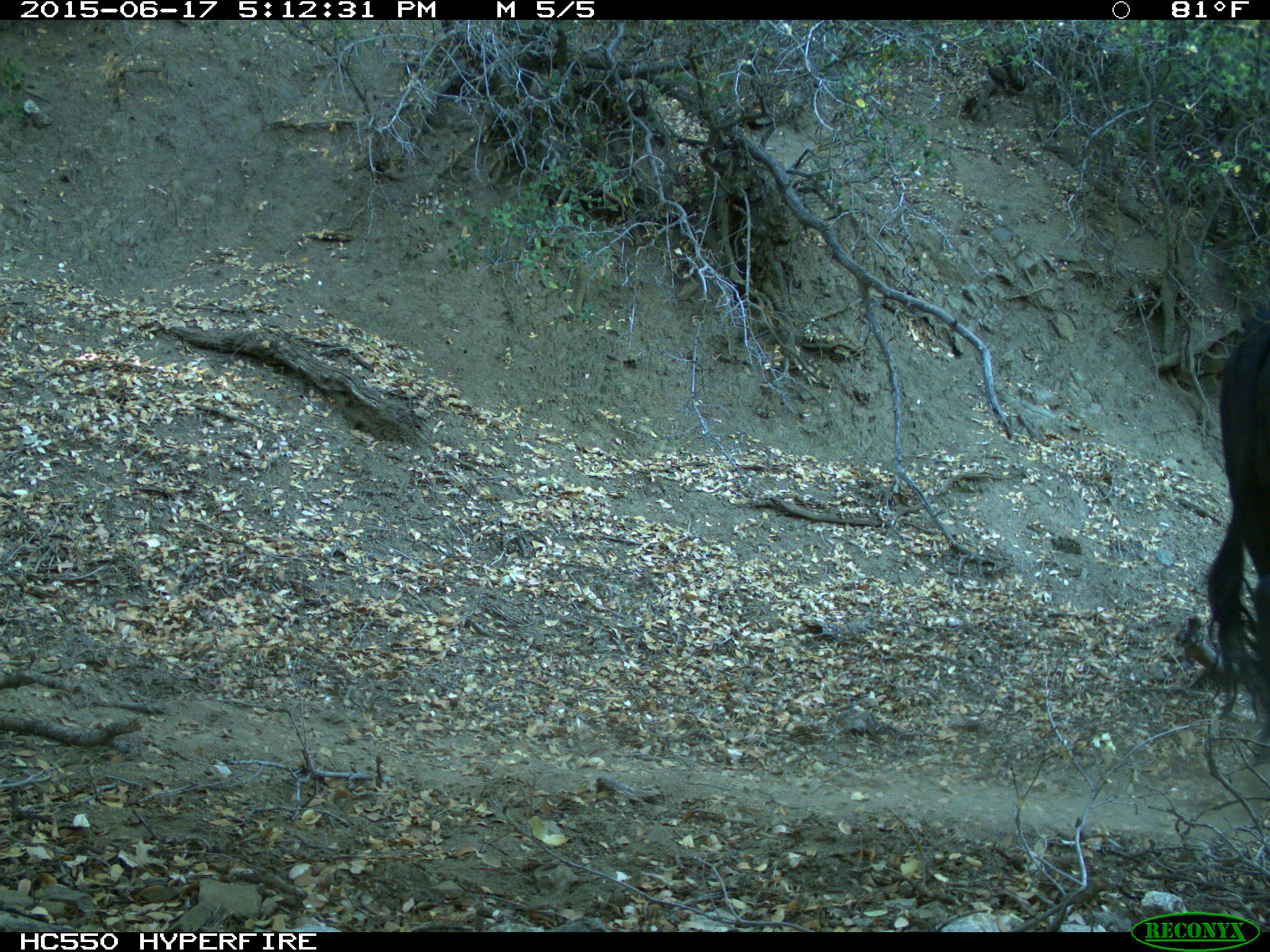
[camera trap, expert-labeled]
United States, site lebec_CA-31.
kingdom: Animalia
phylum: Chordata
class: Mammalia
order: Artiodactyla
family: Bovidae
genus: Bos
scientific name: Bos taurus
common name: domestic cow